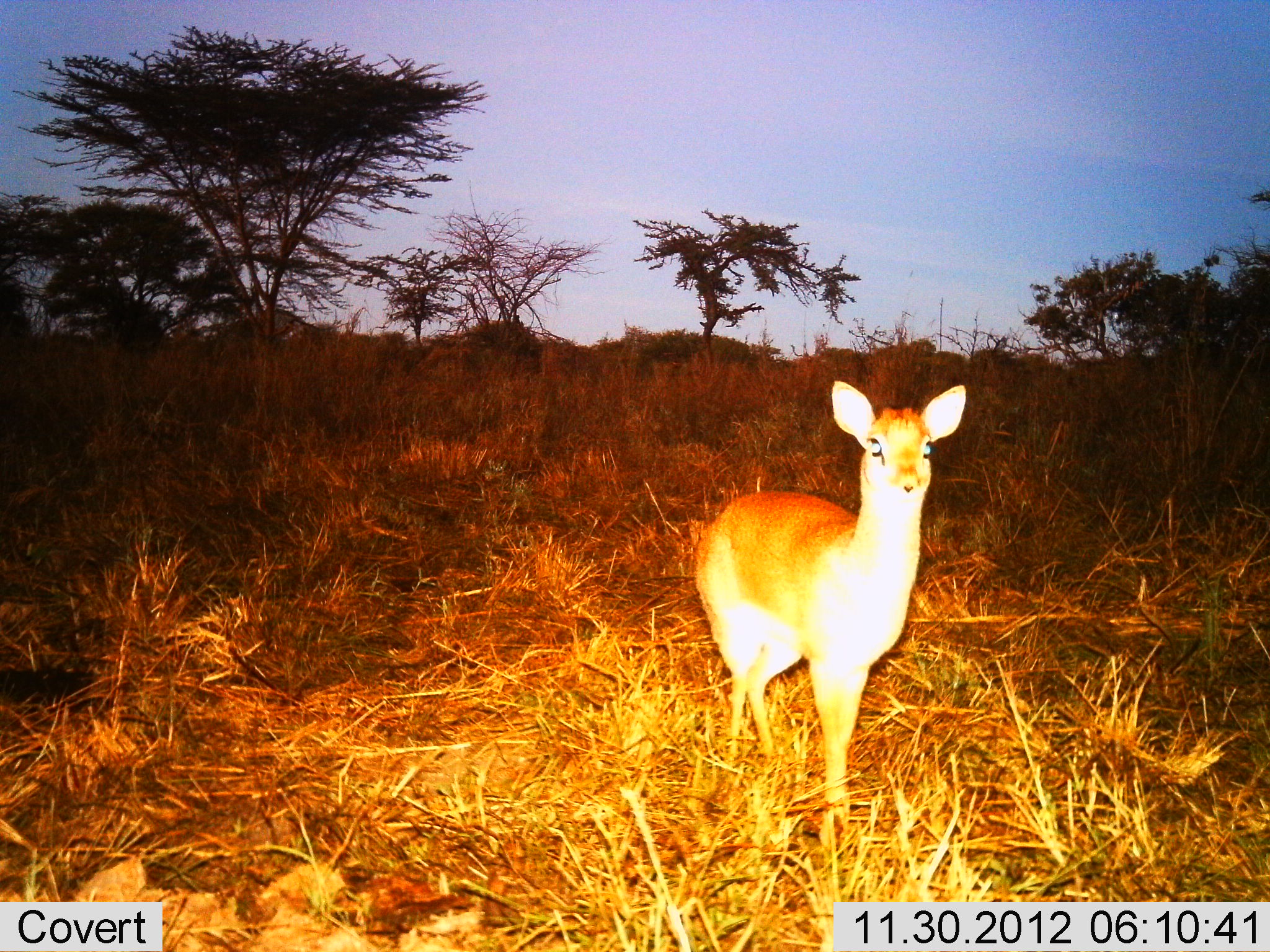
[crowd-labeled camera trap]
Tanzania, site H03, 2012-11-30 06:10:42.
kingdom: Animalia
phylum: Chordata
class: Mammalia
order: Artiodactyla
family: Bovidae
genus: Madoqua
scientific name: Madoqua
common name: dikdik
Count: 1.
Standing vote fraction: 100%.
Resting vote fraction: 0%.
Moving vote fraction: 0%.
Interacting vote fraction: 0%.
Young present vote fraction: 0%.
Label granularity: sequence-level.